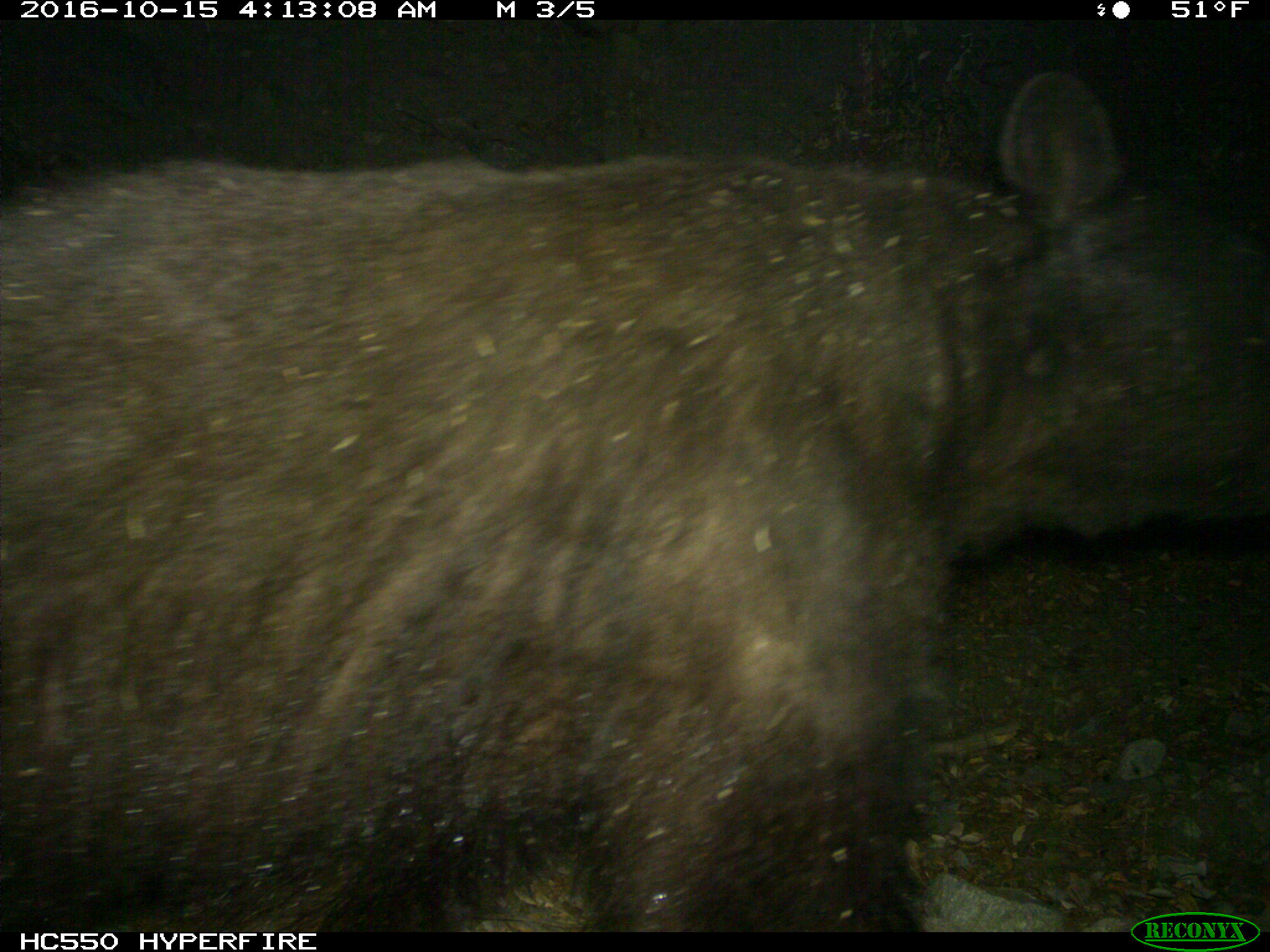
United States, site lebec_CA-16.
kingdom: Animalia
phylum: Chordata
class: Mammalia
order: Carnivora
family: Ursidae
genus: Ursus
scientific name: Ursus americanus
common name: american black bear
Ursus americanus (american black bear).